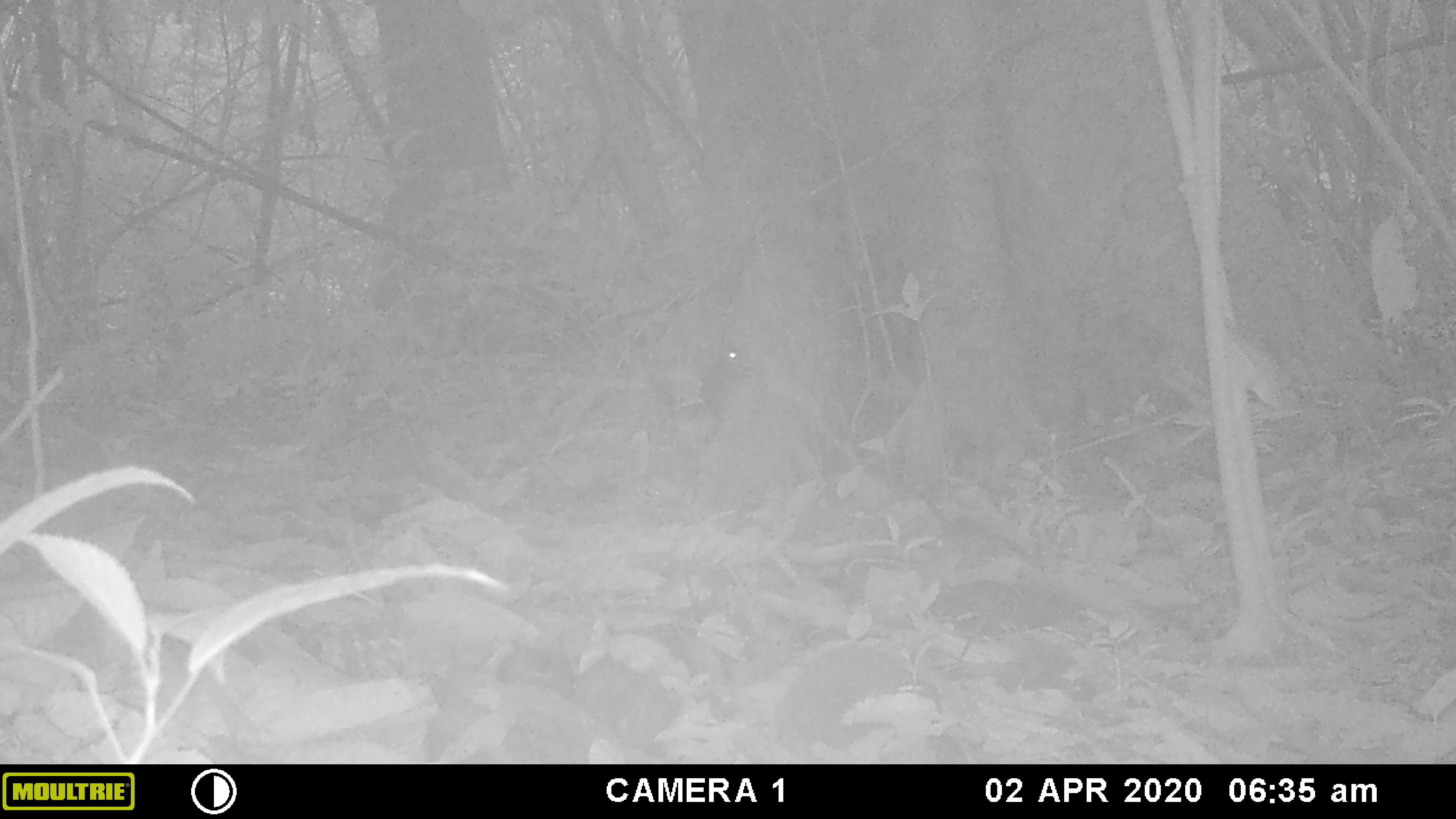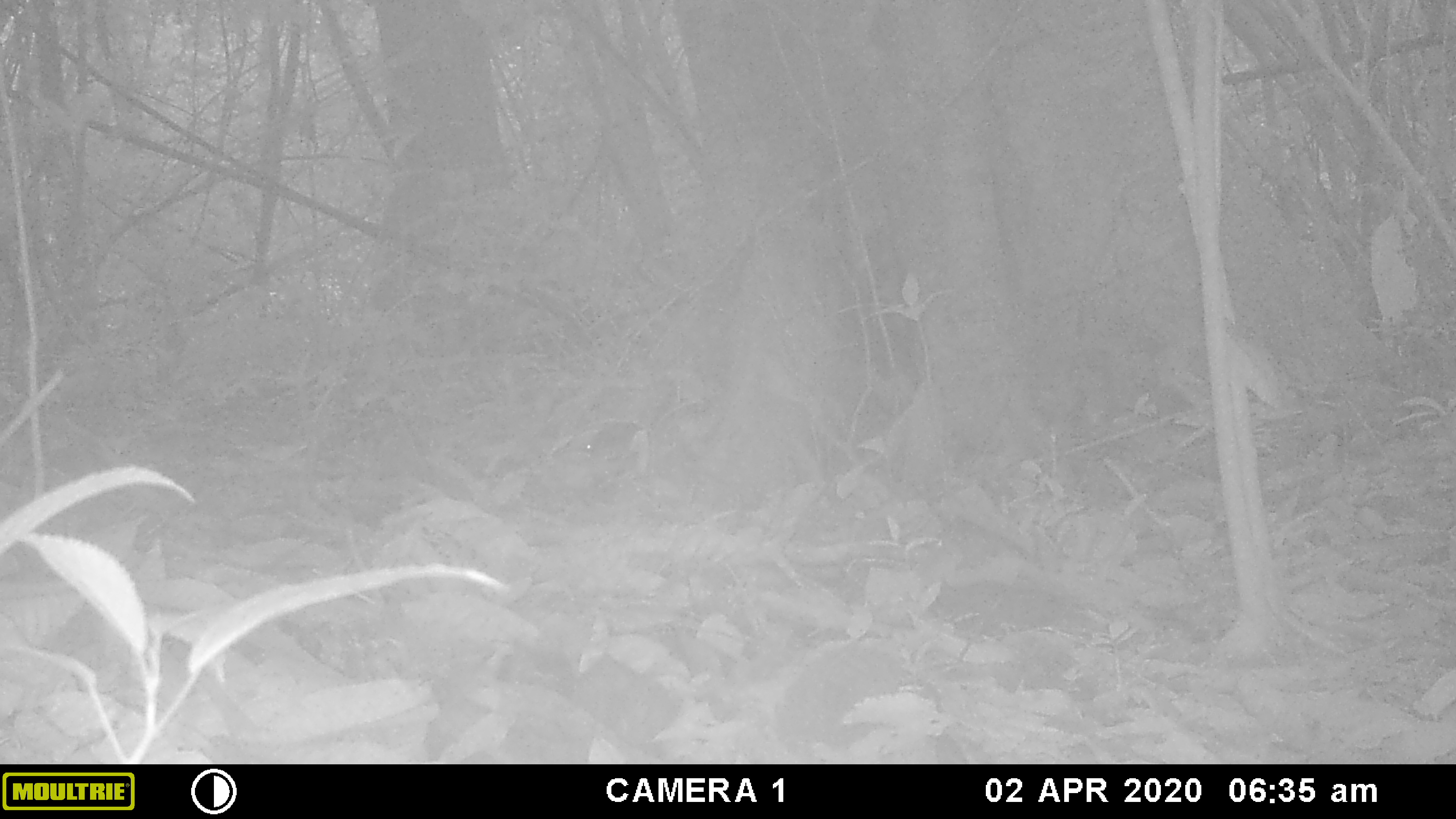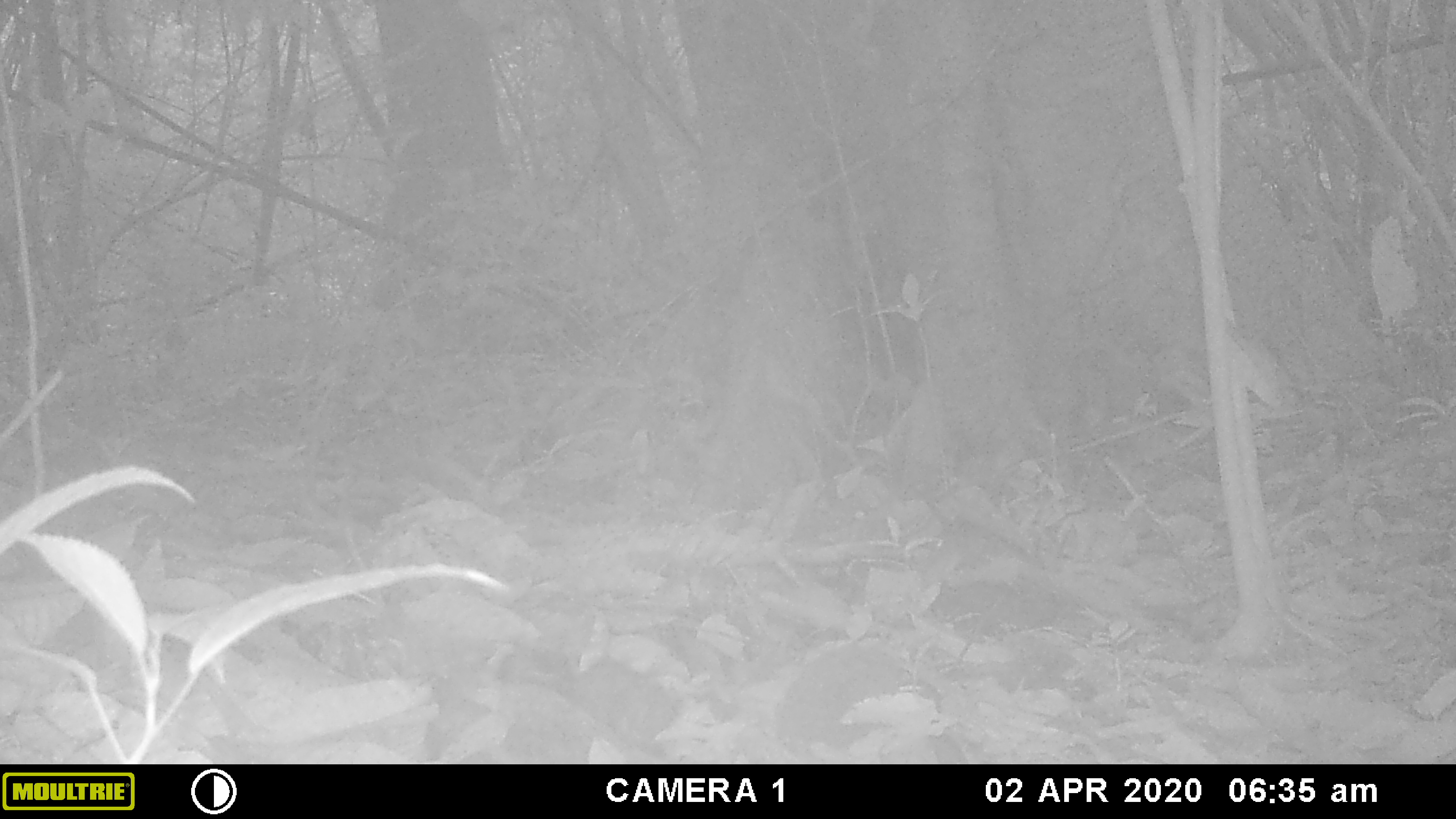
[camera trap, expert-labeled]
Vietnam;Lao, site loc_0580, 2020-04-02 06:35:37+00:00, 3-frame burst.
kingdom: Animalia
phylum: Chordata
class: Mammalia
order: Rodentia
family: Sciuridae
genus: Sciurus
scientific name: Sciurus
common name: squirrel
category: unidentified squirrel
Unidentified squirrel (squirrel) (Sciurus). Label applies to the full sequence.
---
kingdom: Animalia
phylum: Chordata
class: Mammalia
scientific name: Mammalia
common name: mammal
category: unidentified small mammal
Unidentified small mammal (mammal) (Mammalia). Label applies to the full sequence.